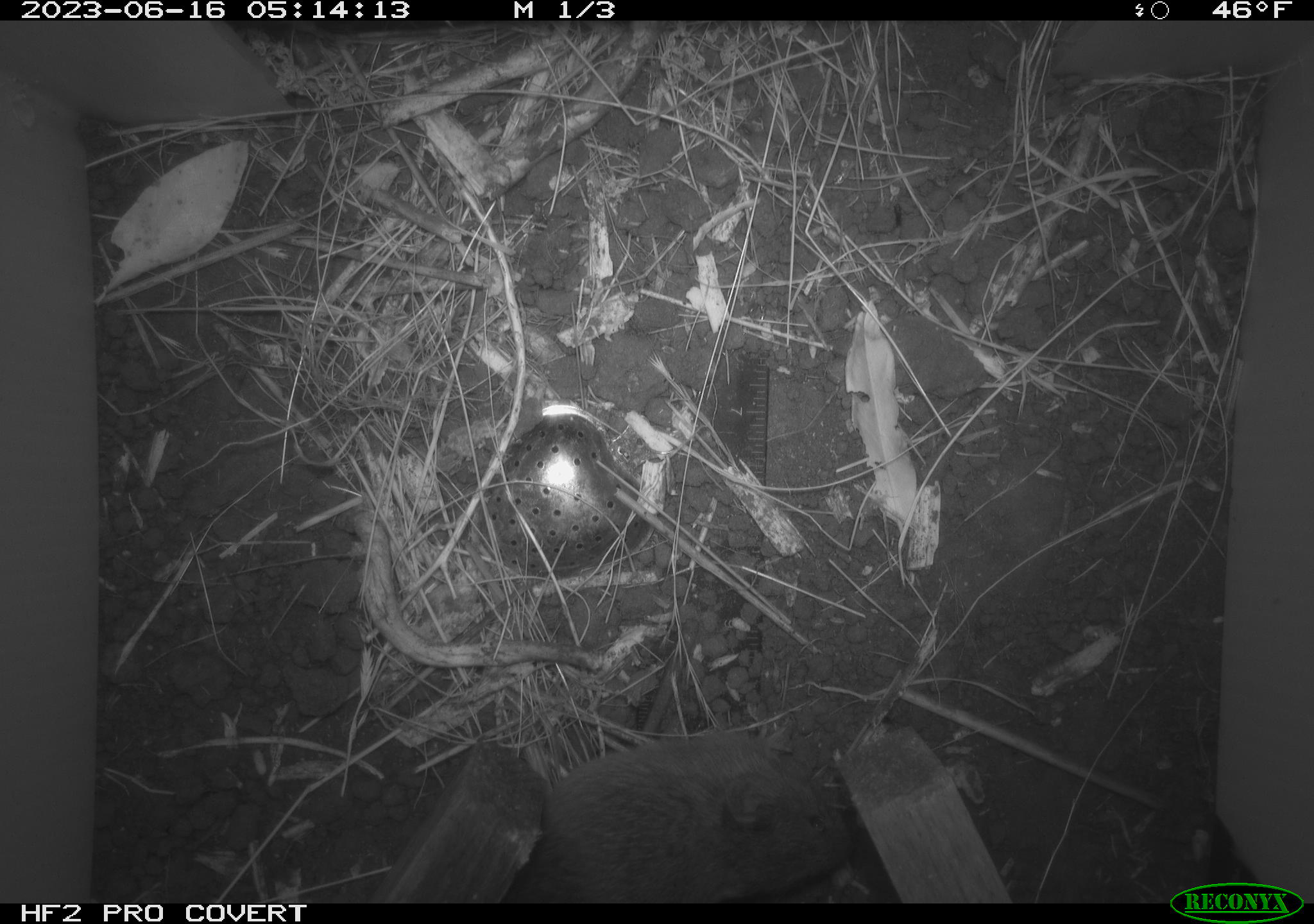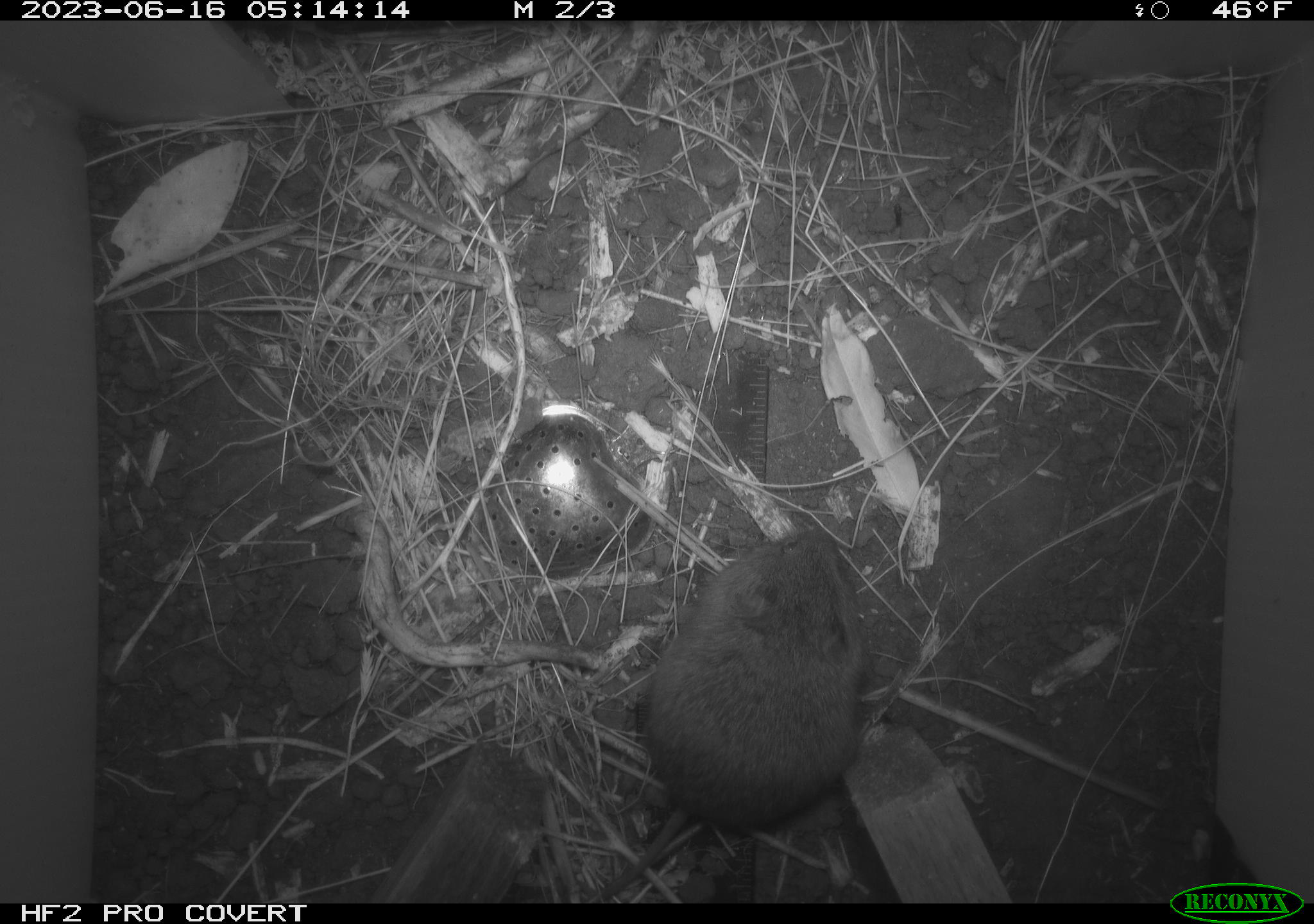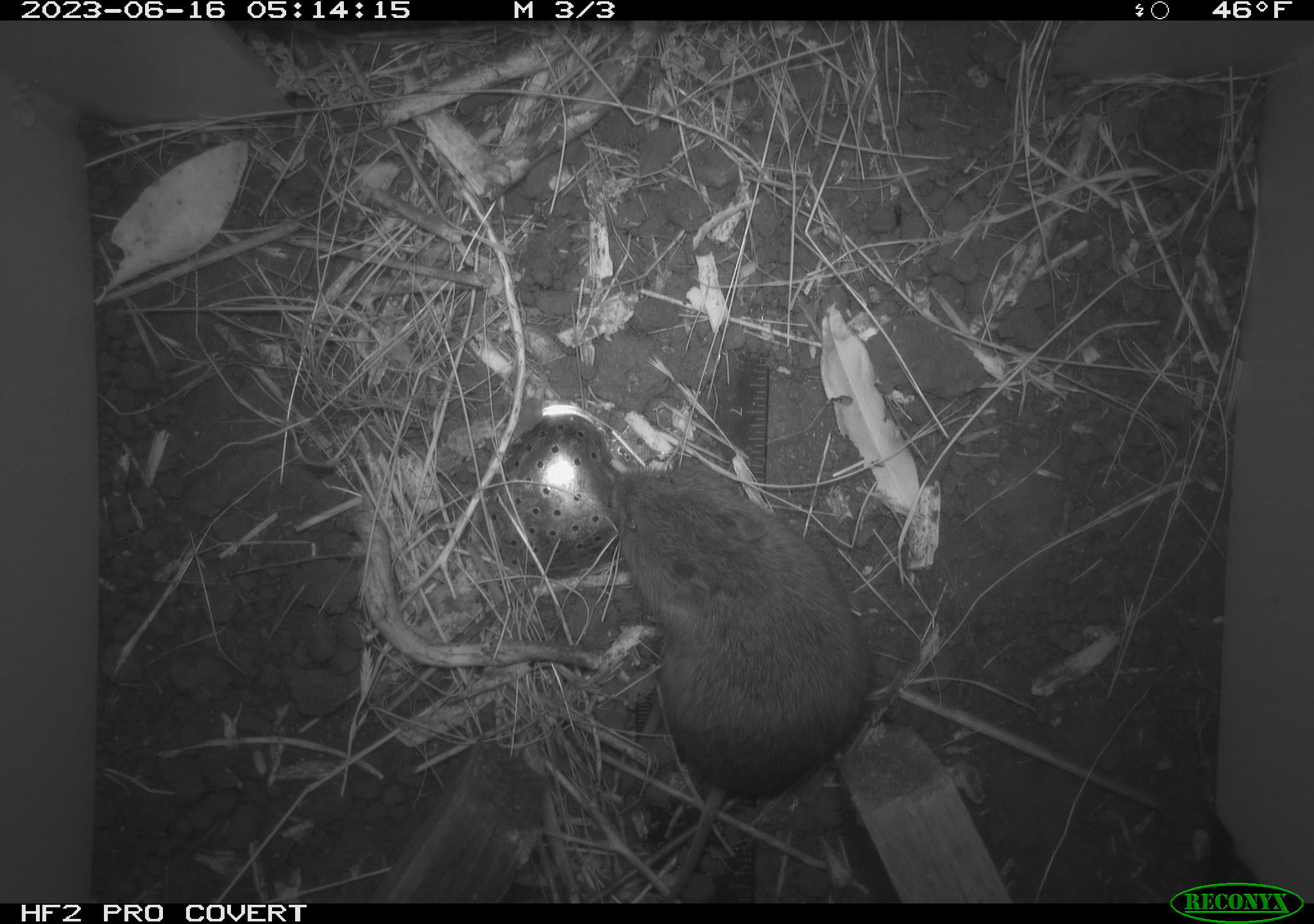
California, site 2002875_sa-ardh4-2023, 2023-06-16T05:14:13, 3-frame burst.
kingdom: Animalia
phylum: Chordata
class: Mammalia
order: Rodentia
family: Cricetidae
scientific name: Arvicolinae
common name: voles, lemmings, and muskrats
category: arvicolinae subfamily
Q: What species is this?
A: Arvicolinae subfamily (voles, lemmings, and muskrats) (Arvicolinae).